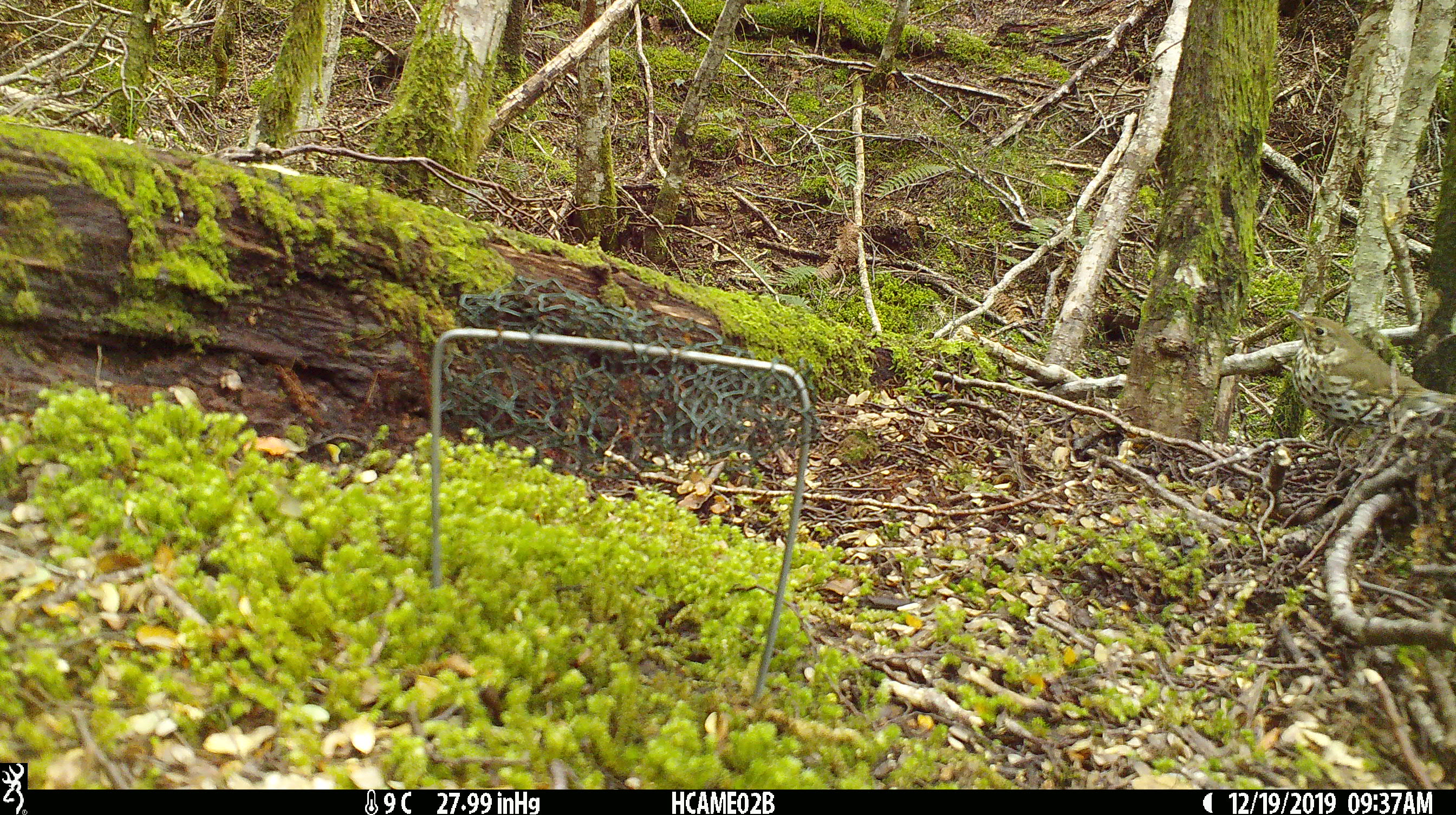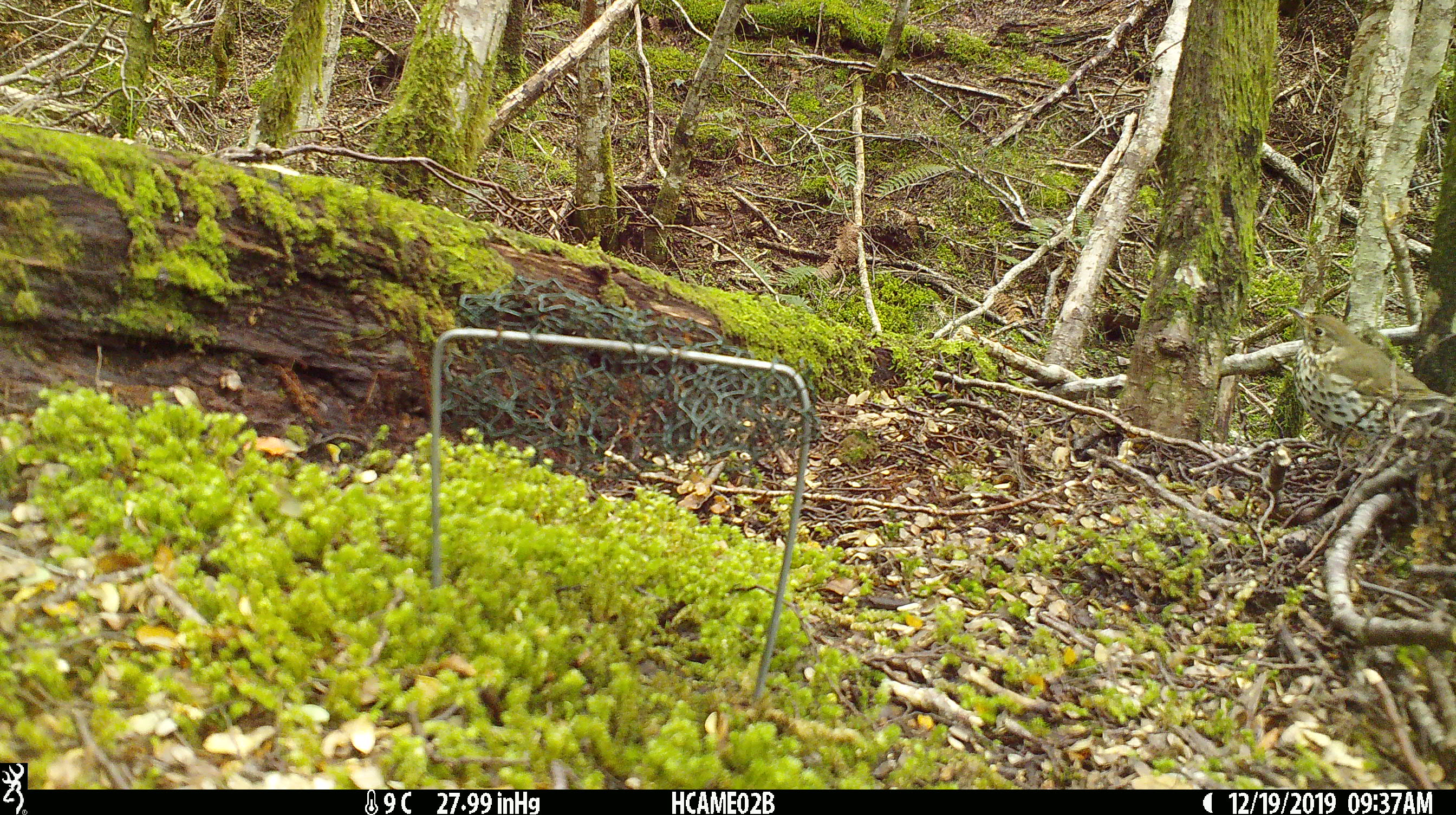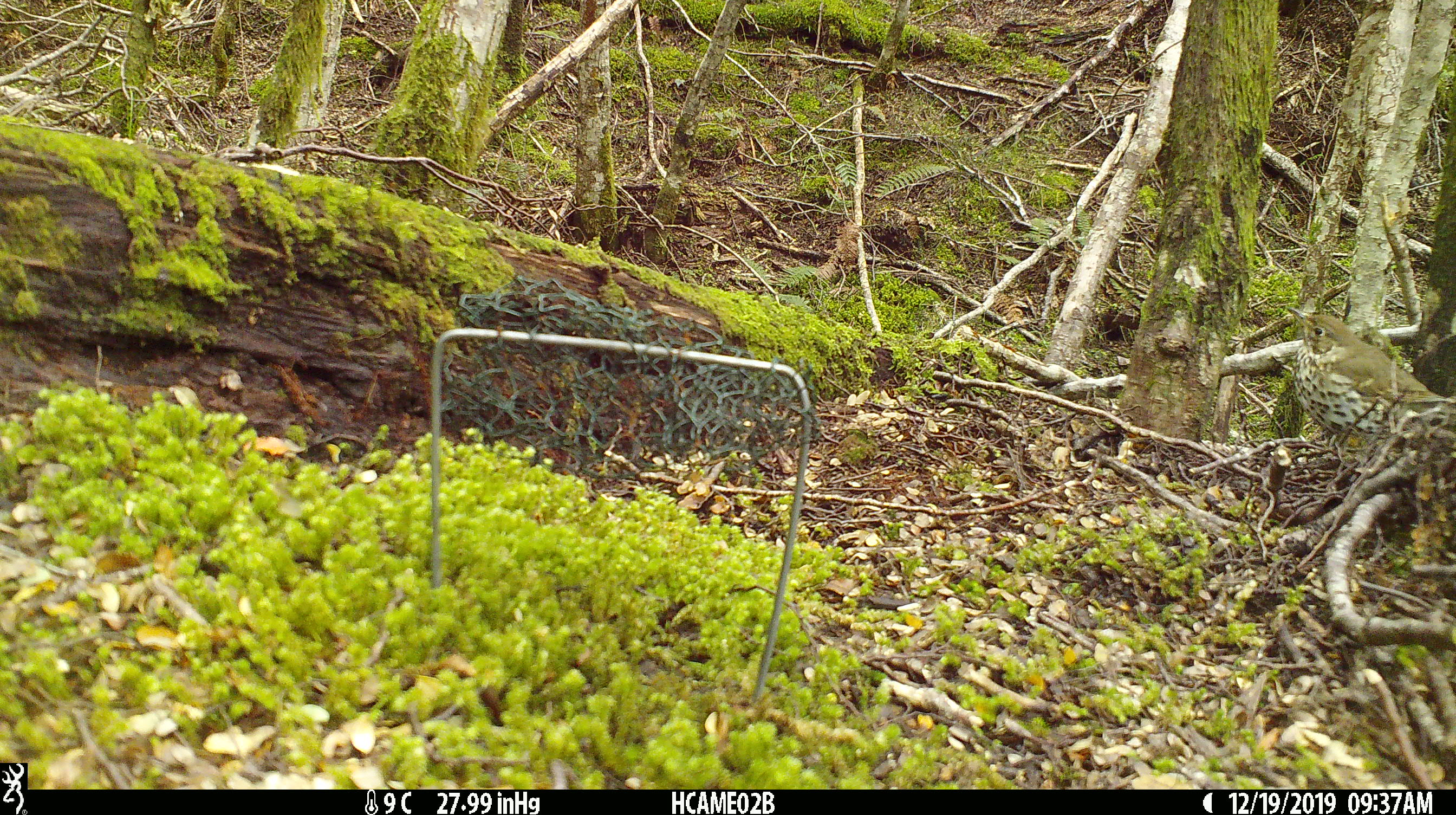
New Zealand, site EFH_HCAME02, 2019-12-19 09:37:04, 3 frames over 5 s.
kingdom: Animalia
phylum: Chordata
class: Aves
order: Passeriformes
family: Turdidae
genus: Turdus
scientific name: Turdus philomelos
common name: song thrush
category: thrush